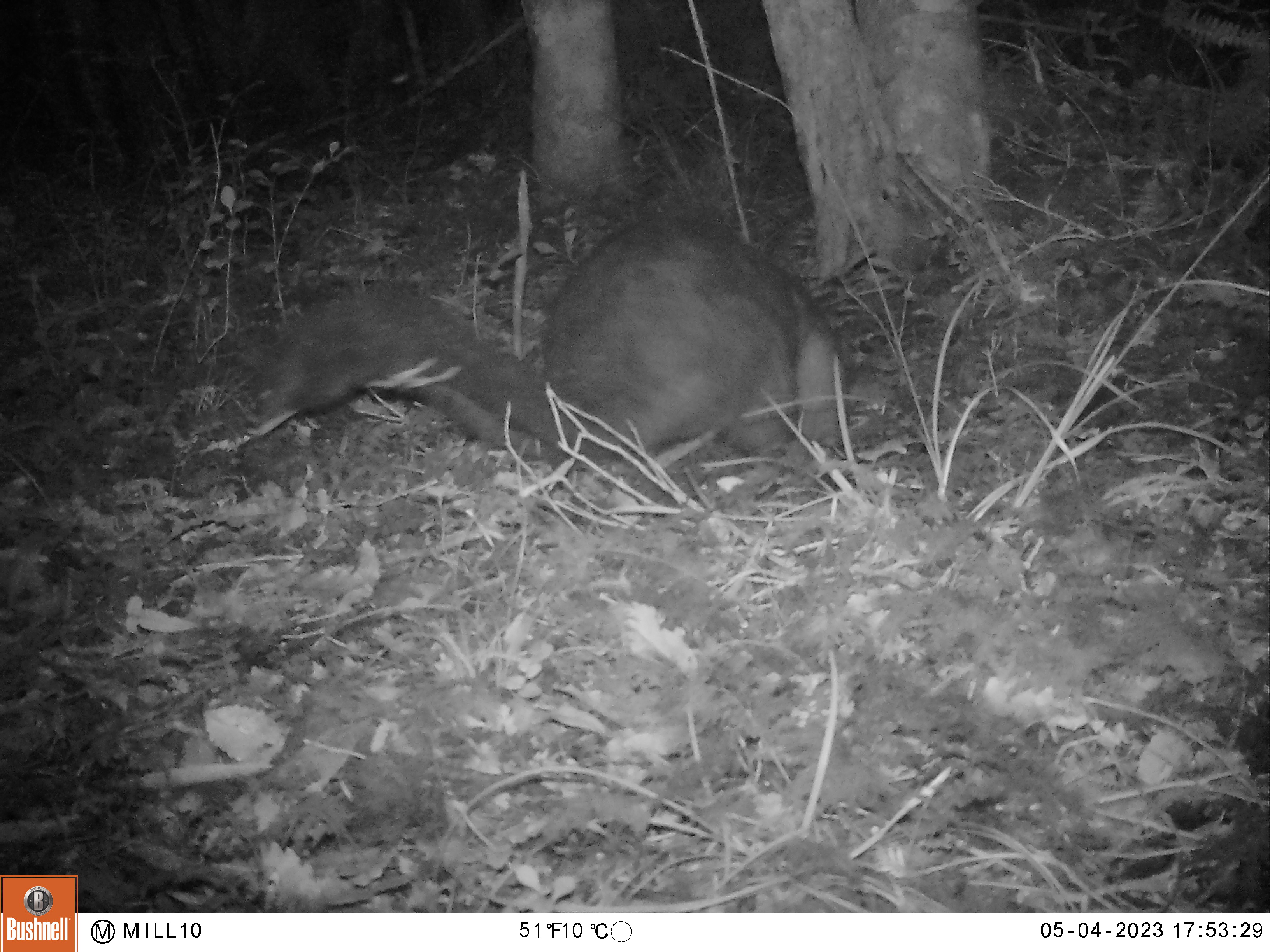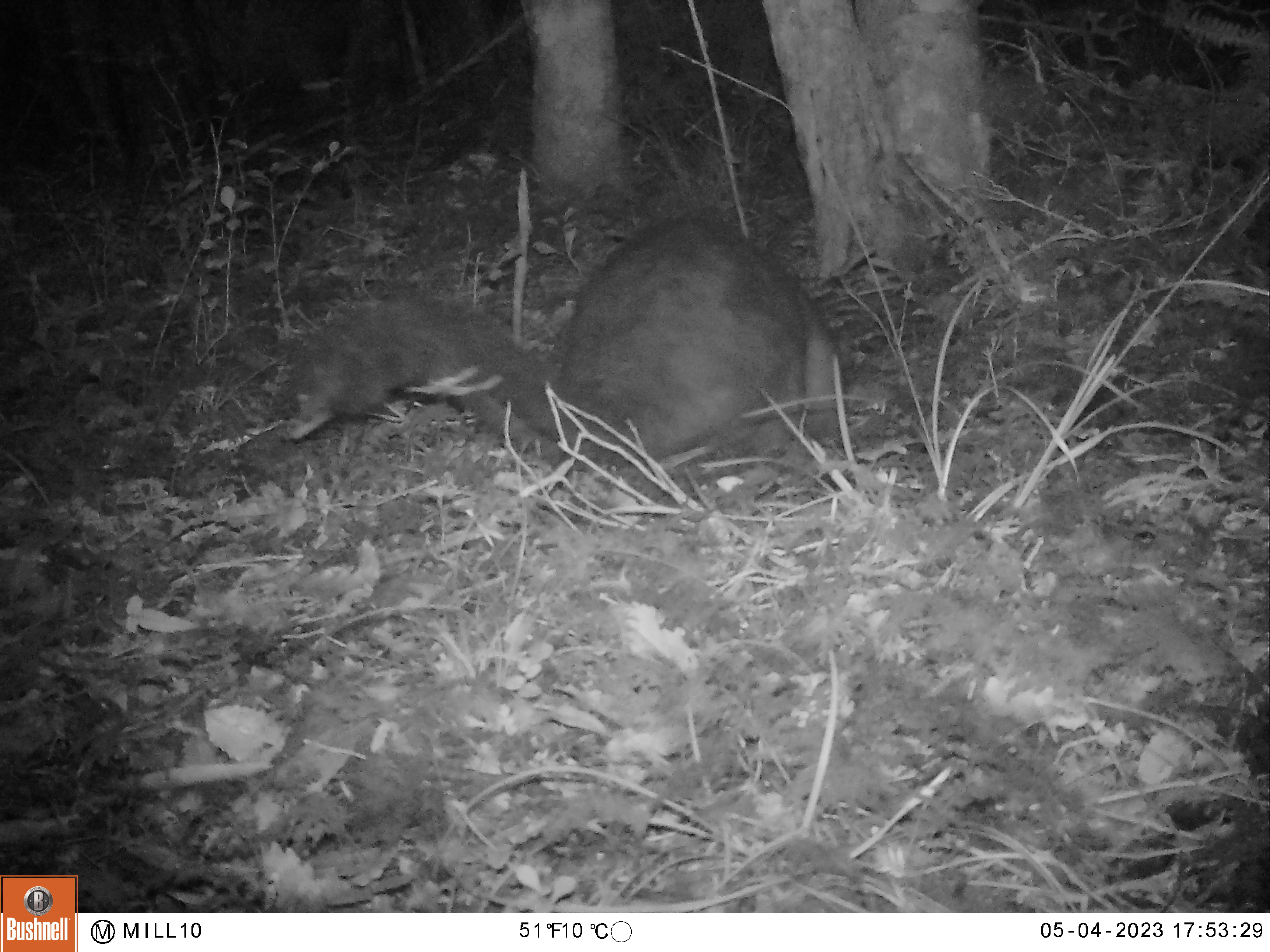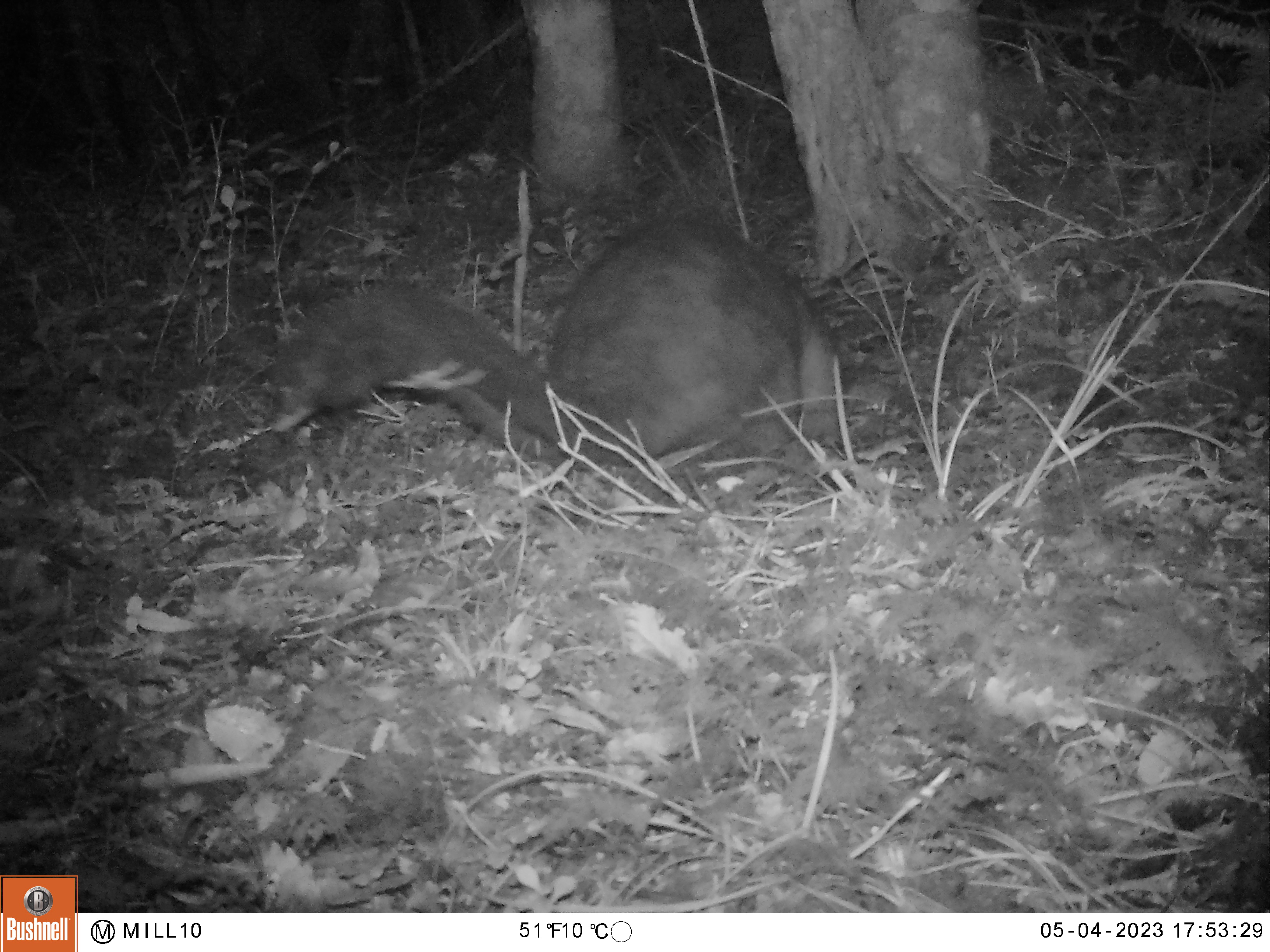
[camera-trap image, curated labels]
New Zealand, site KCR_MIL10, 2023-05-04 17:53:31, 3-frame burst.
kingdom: Animalia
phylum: Chordata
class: Mammalia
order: Diprotodontia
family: Phalangeridae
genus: Trichosurus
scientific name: Trichosurus vulpecula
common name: common brushtail possum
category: possum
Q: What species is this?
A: Possum (common brushtail possum) (Trichosurus vulpecula).